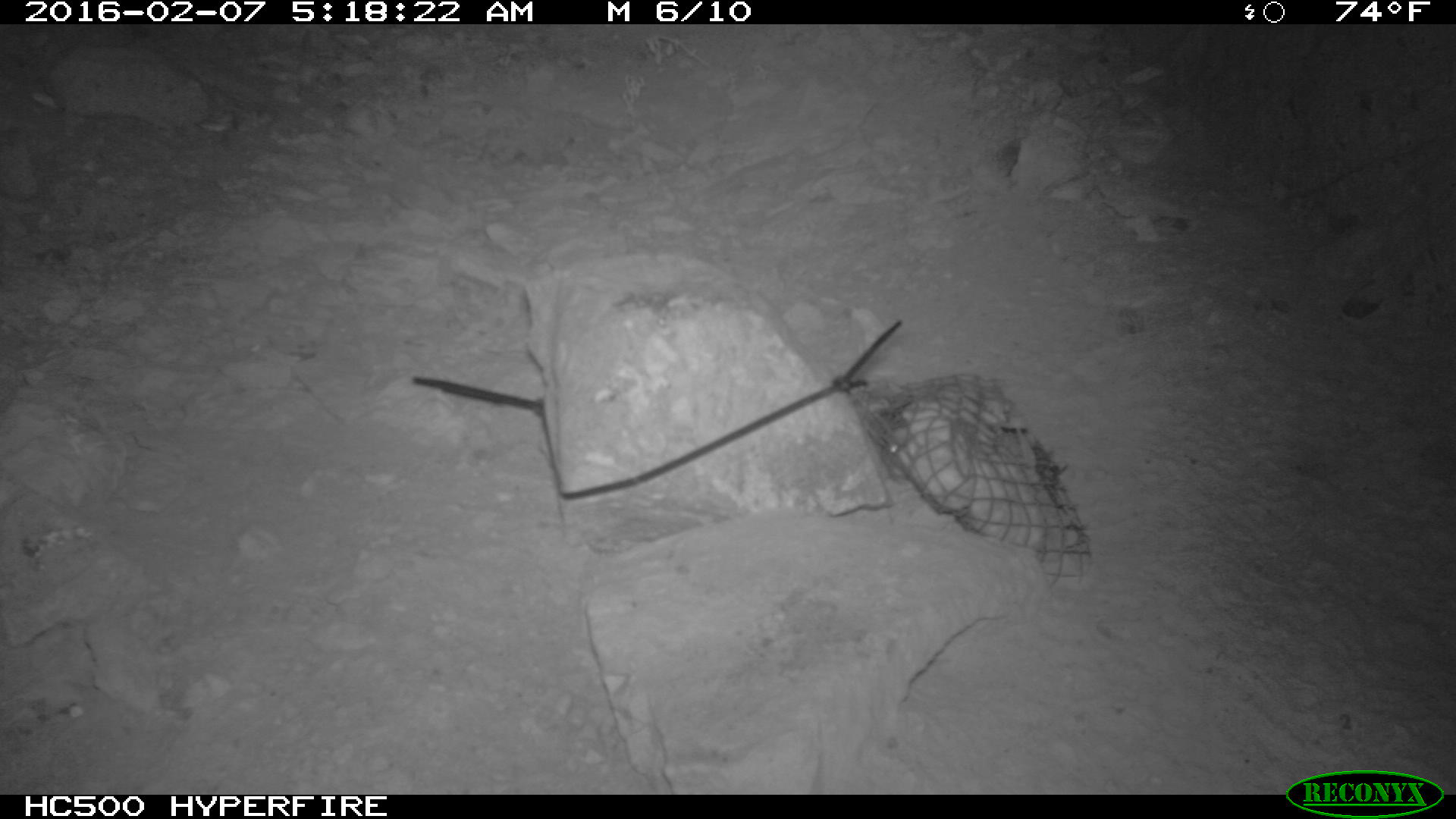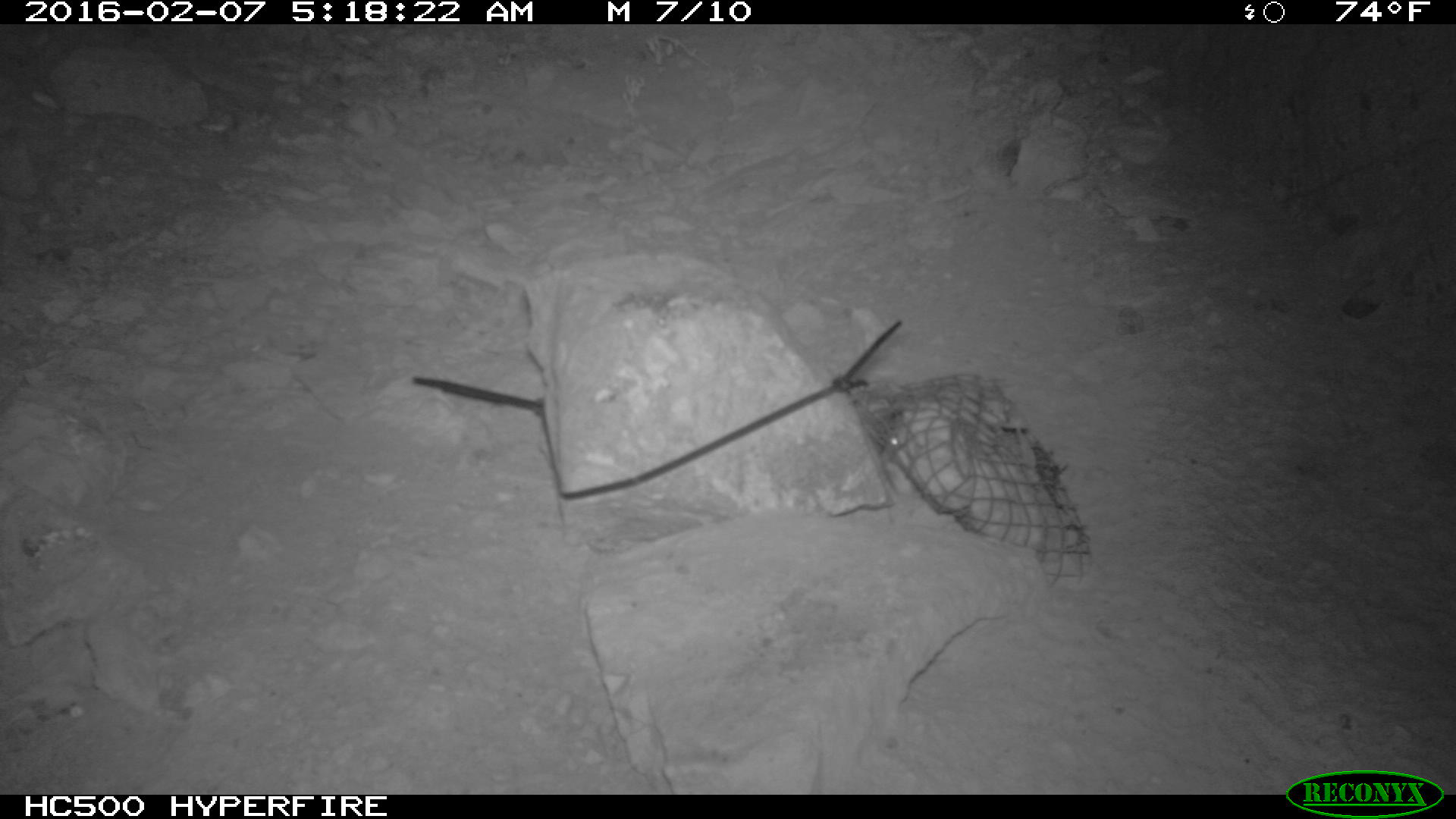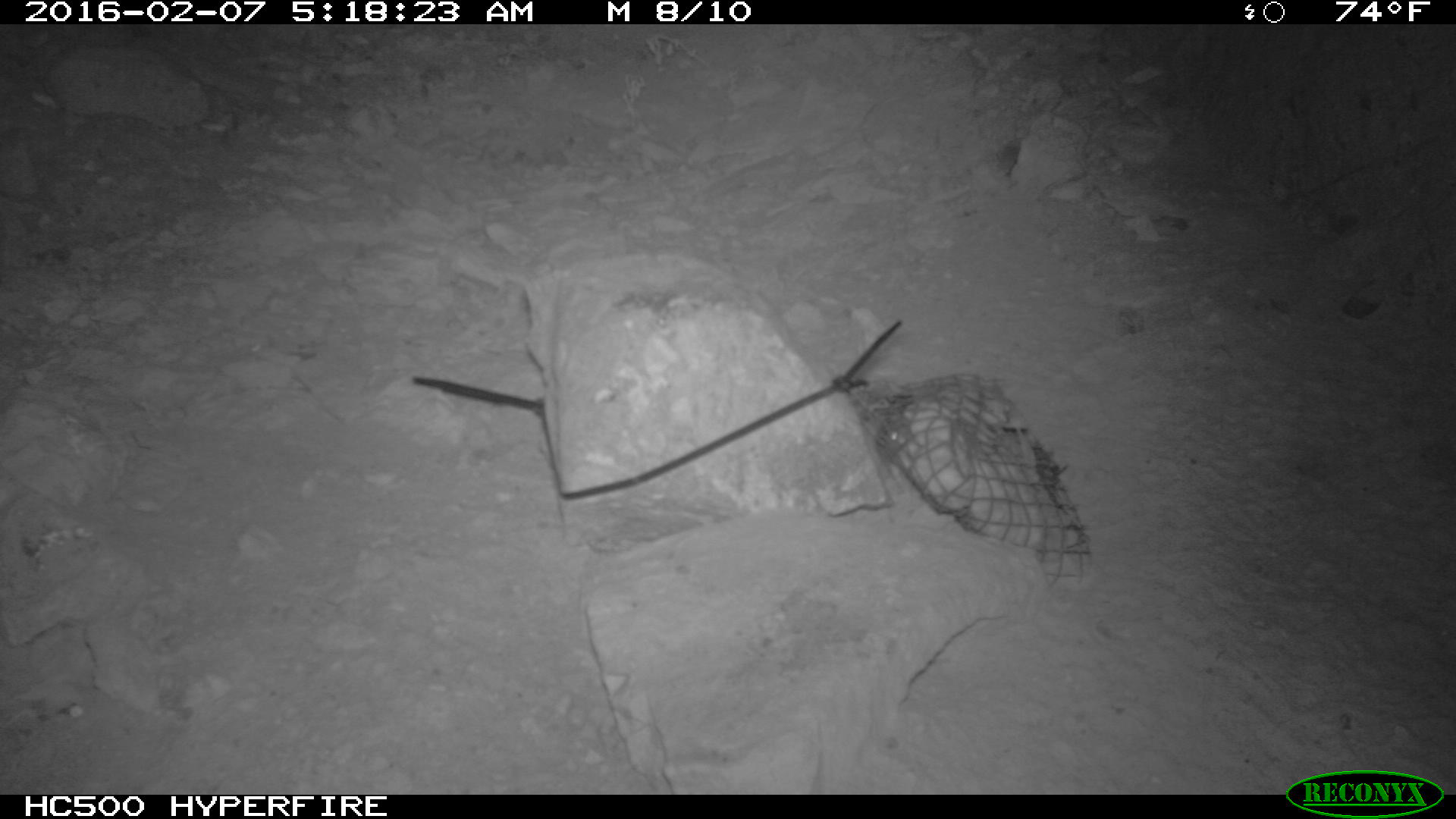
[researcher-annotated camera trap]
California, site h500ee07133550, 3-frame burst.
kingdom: Animalia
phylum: Chordata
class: Mammalia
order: Rodentia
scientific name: Rodentia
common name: rodent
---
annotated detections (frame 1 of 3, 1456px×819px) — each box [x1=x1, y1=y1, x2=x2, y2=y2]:
rodent: [x1=884, y1=430, x2=905, y2=476]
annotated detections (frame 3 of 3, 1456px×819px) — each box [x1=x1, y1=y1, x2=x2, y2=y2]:
rodent: [x1=877, y1=422, x2=905, y2=457]